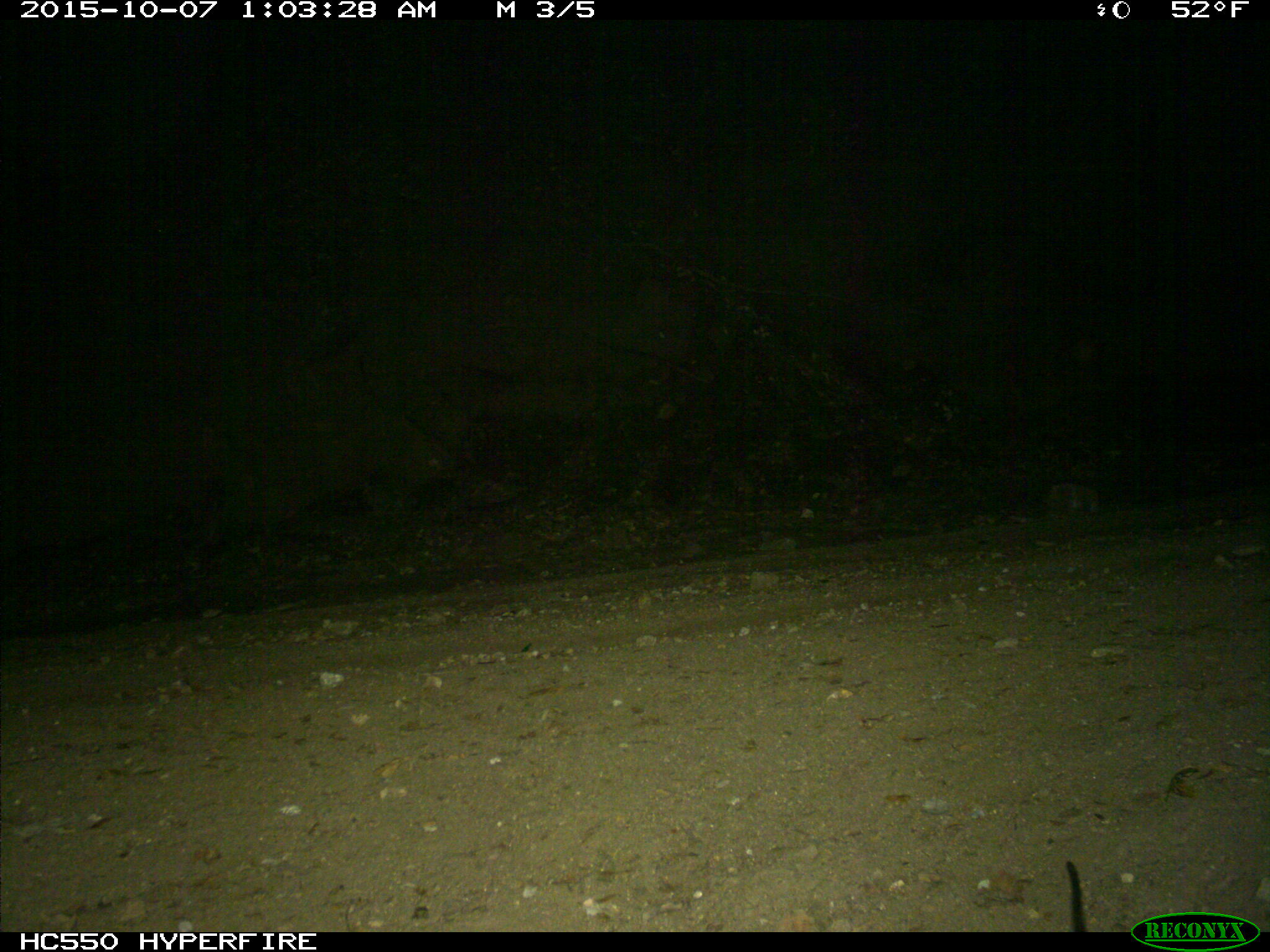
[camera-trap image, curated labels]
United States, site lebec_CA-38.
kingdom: Animalia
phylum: Chordata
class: Mammalia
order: Rodentia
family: Cricetidae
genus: Neotoma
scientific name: Neotoma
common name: pack rat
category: unidentified pack rat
Unidentified pack rat (pack rat) (Neotoma).